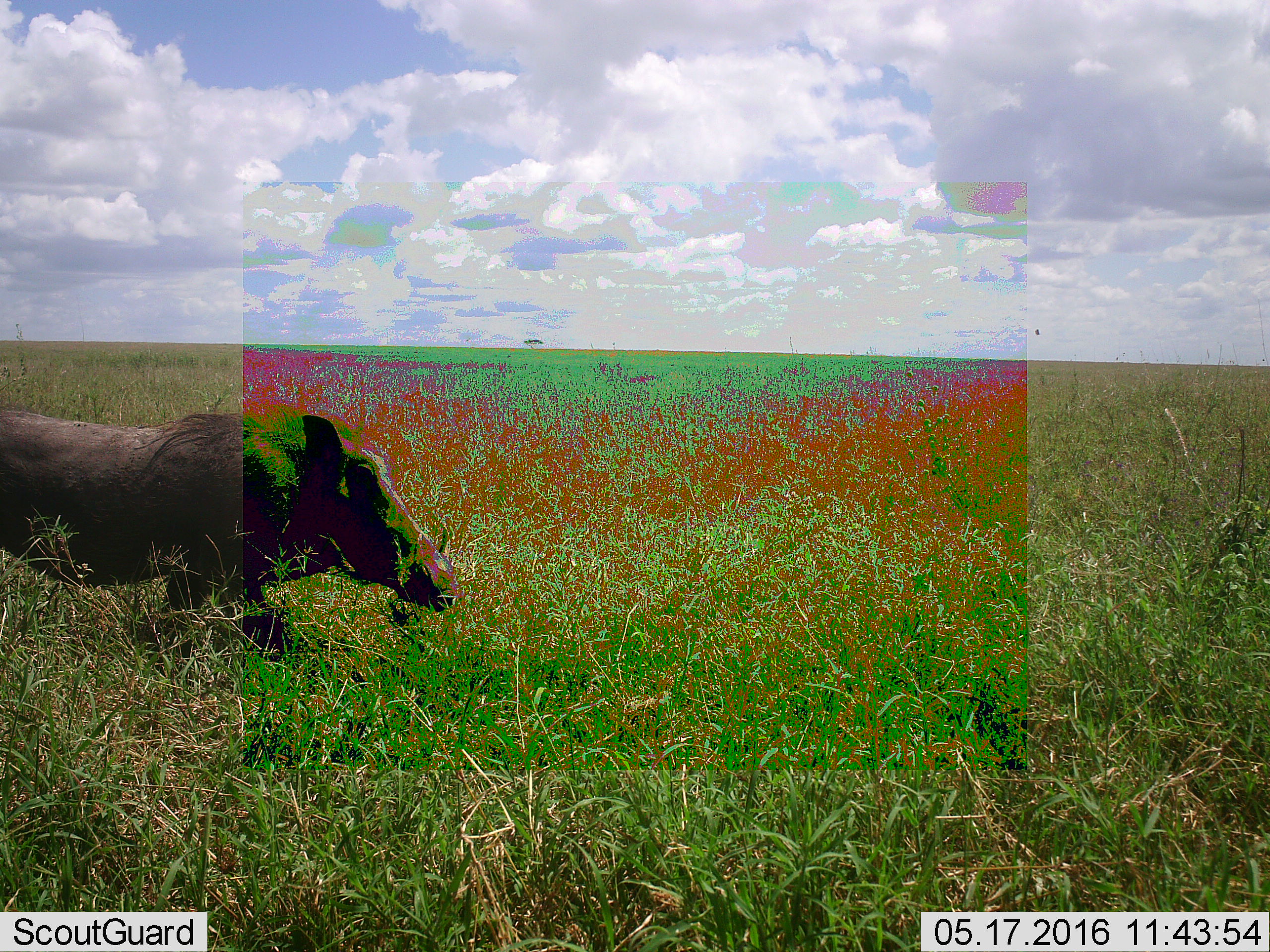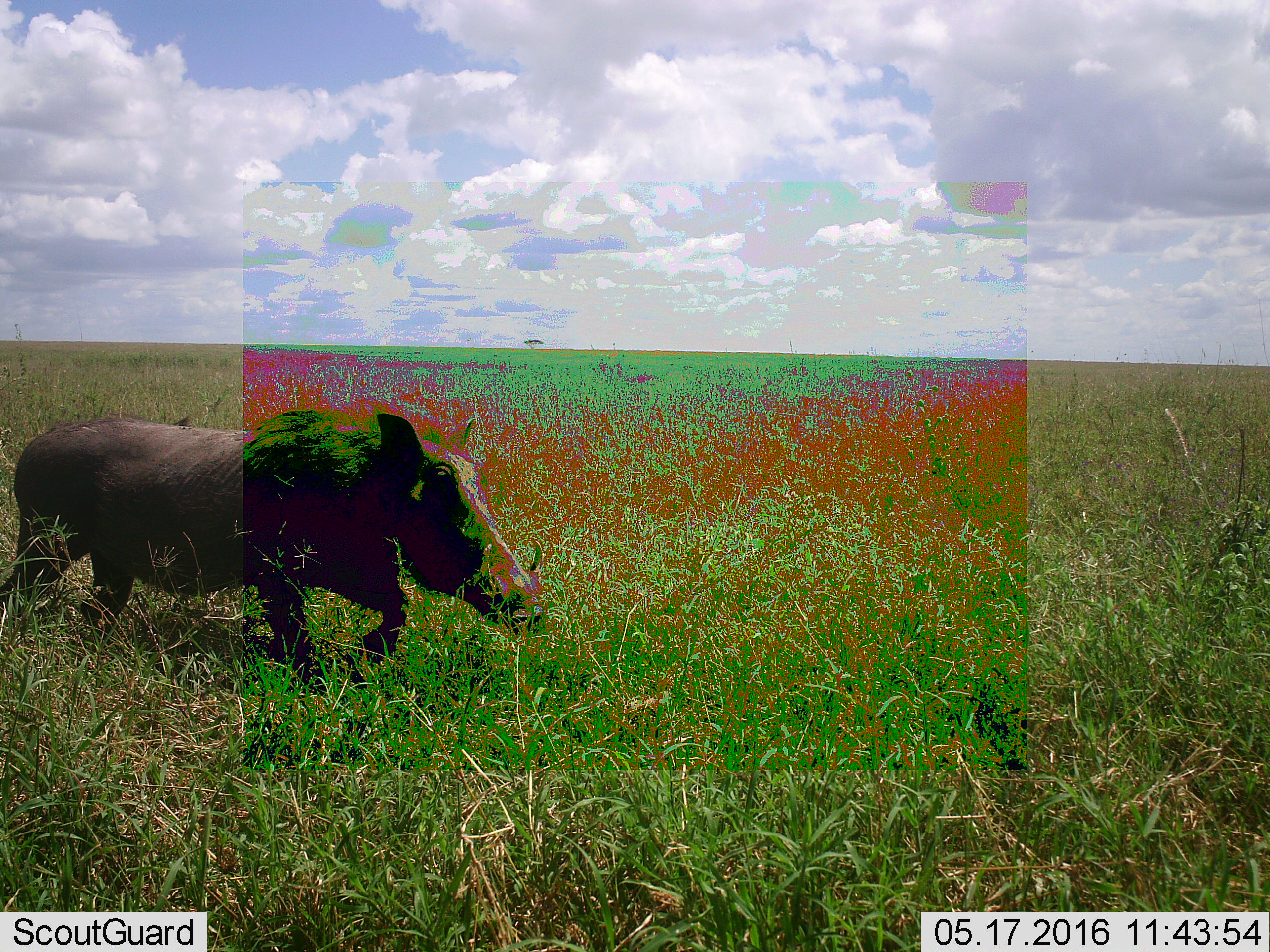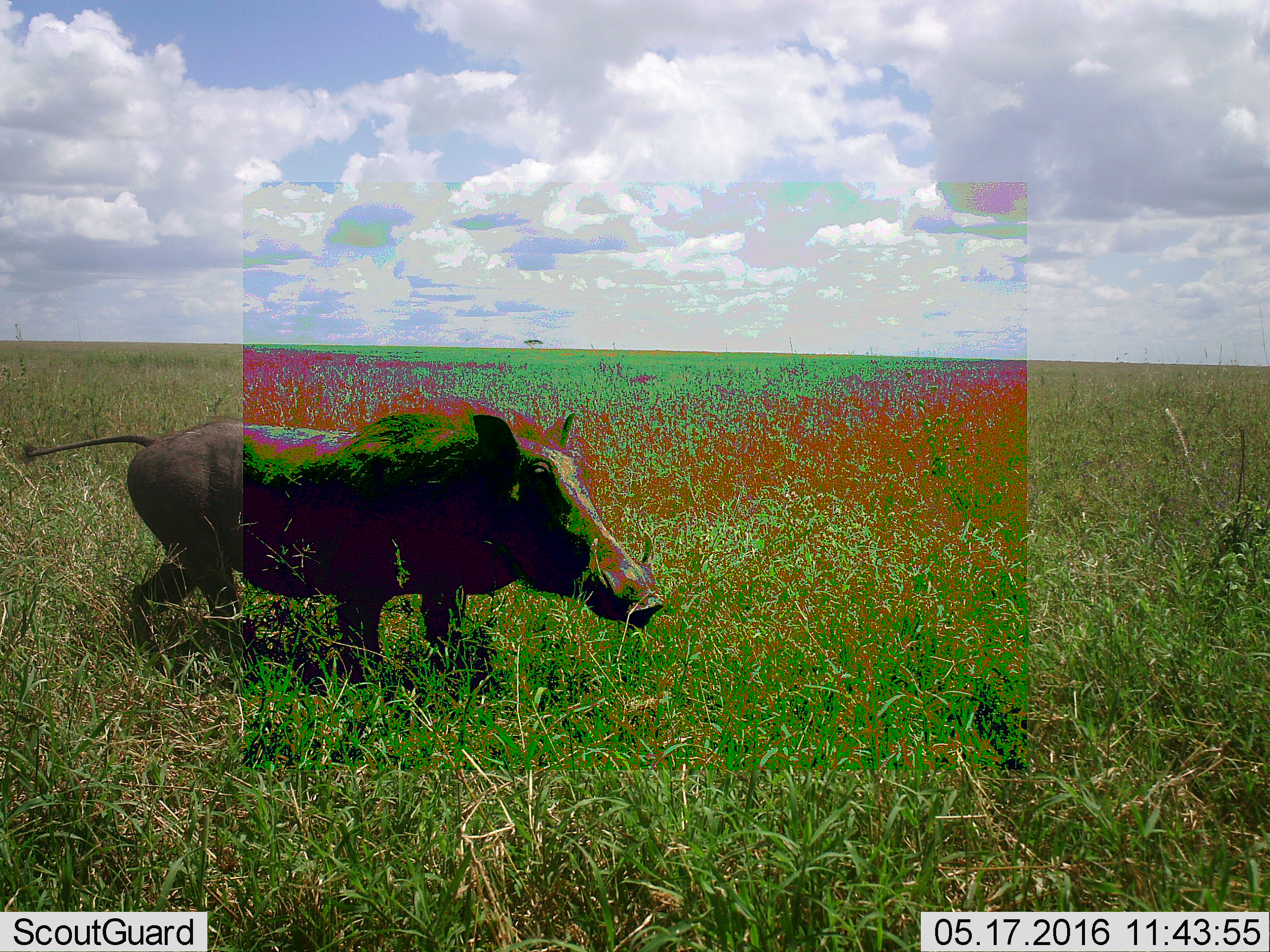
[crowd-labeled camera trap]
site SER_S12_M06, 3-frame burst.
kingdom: Animalia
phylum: Chordata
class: Mammalia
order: Artiodactyla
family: Suidae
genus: Phacochoerus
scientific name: Phacochoerus africanus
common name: warthog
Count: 1.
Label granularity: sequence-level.